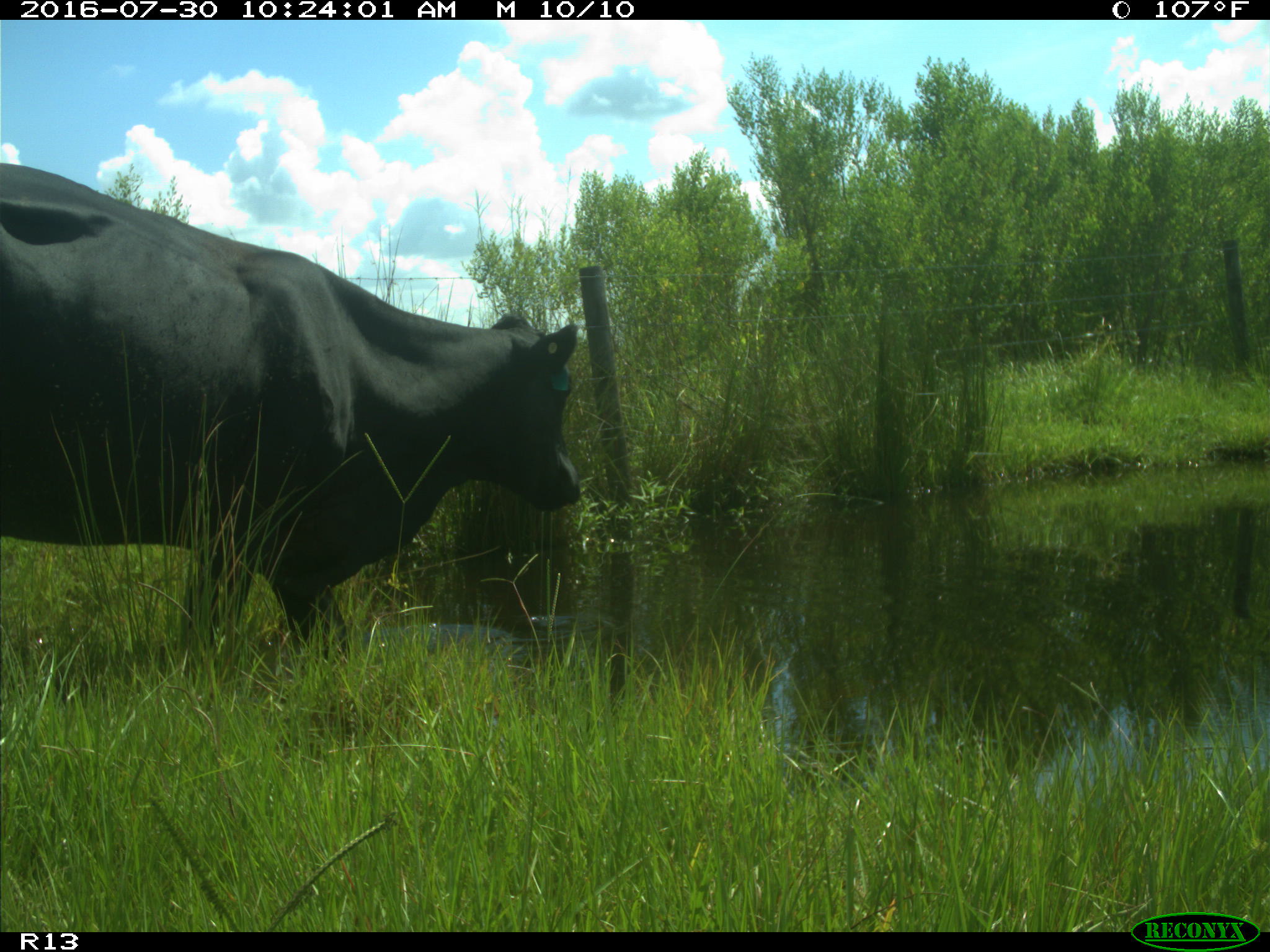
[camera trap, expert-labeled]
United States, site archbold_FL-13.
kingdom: Animalia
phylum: Chordata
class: Mammalia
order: Artiodactyla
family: Bovidae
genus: Bos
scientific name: Bos taurus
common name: domestic cow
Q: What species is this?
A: Bos taurus (domestic cow).